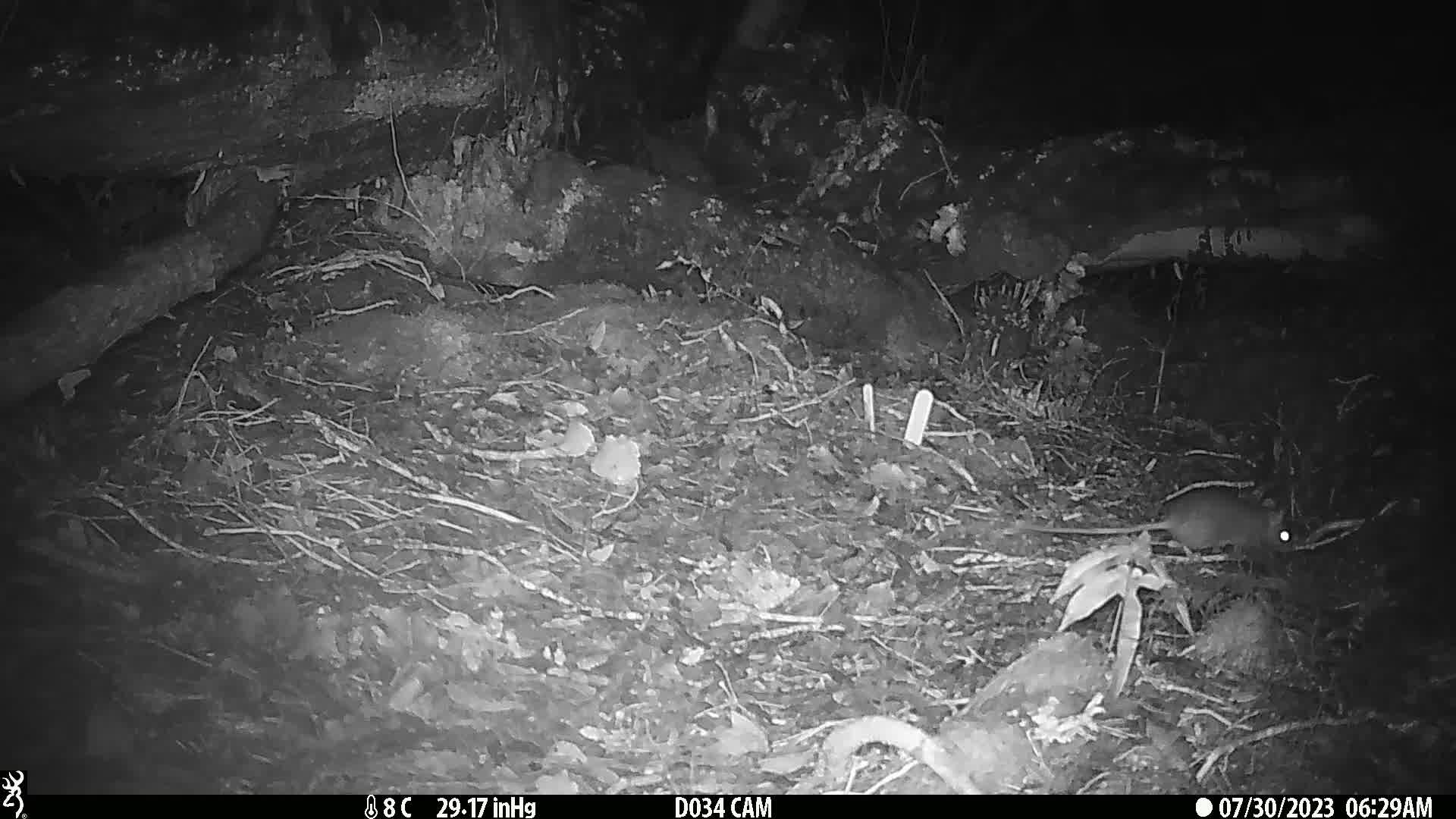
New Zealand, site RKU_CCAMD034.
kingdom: Animalia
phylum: Chordata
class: Mammalia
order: Rodentia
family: Muridae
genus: Rattus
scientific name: Rattus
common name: rat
Rat (Rattus).